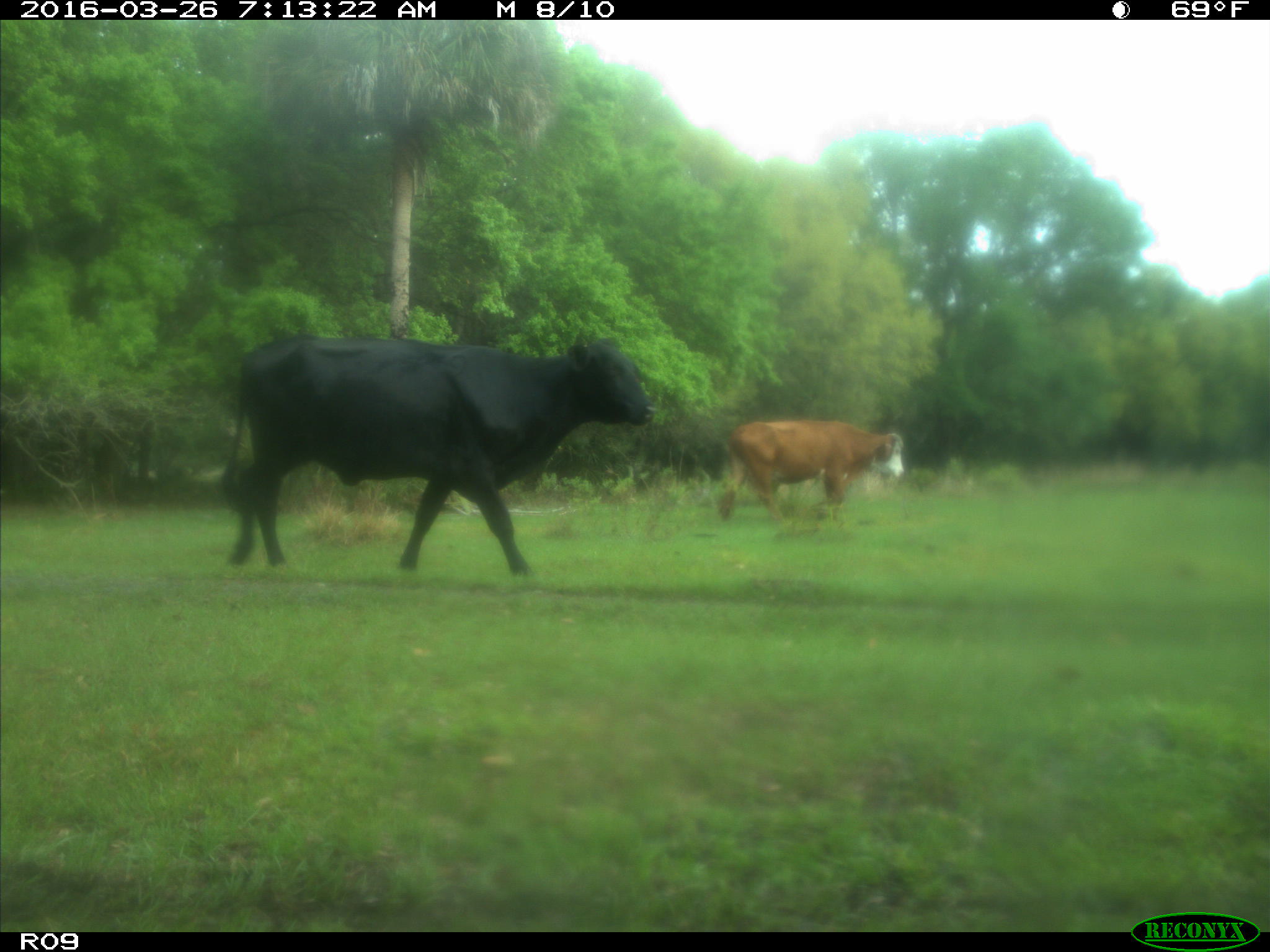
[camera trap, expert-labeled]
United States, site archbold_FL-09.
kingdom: Animalia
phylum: Chordata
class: Mammalia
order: Artiodactyla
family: Bovidae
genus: Bos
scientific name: Bos taurus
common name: domestic cow